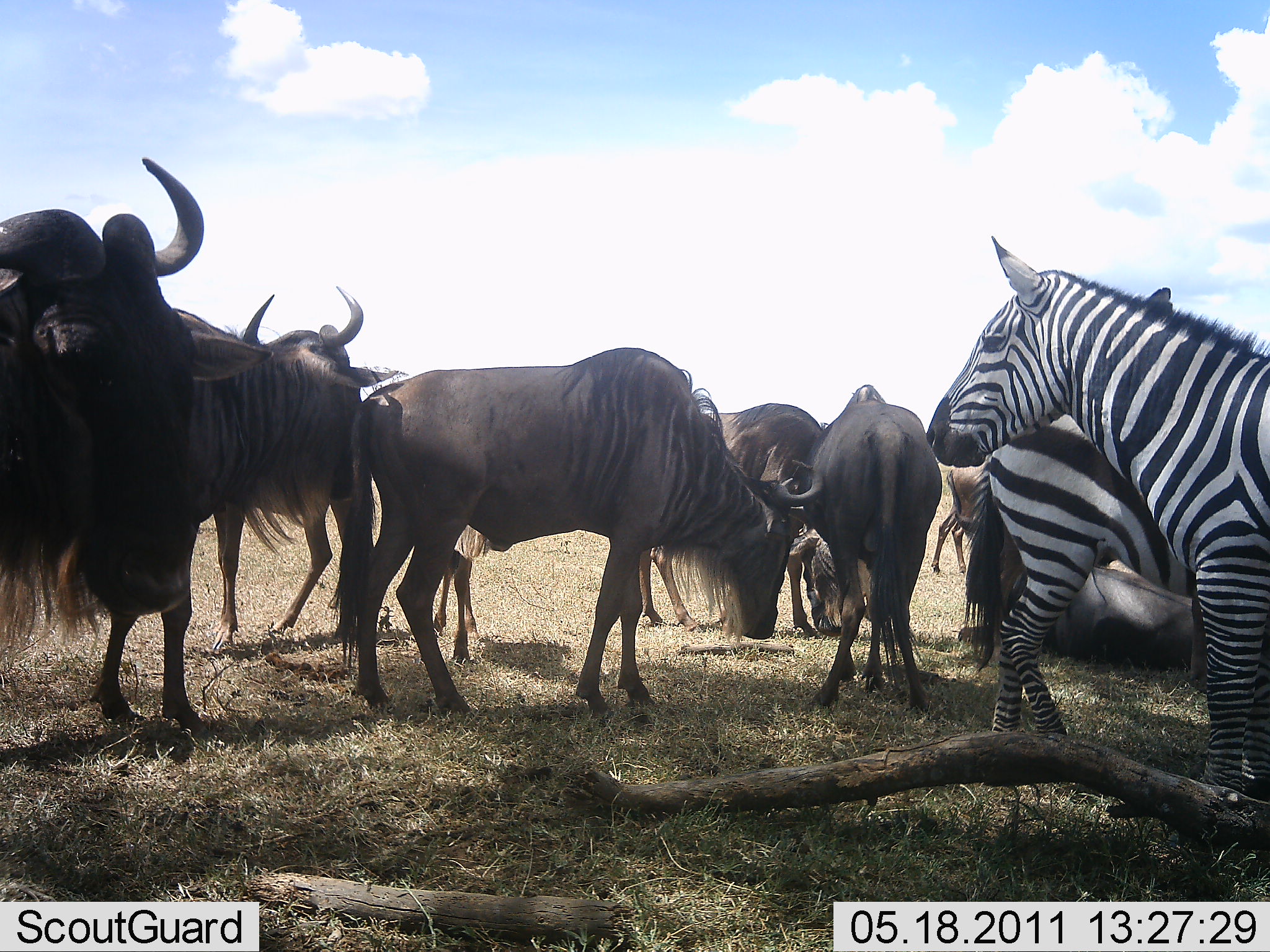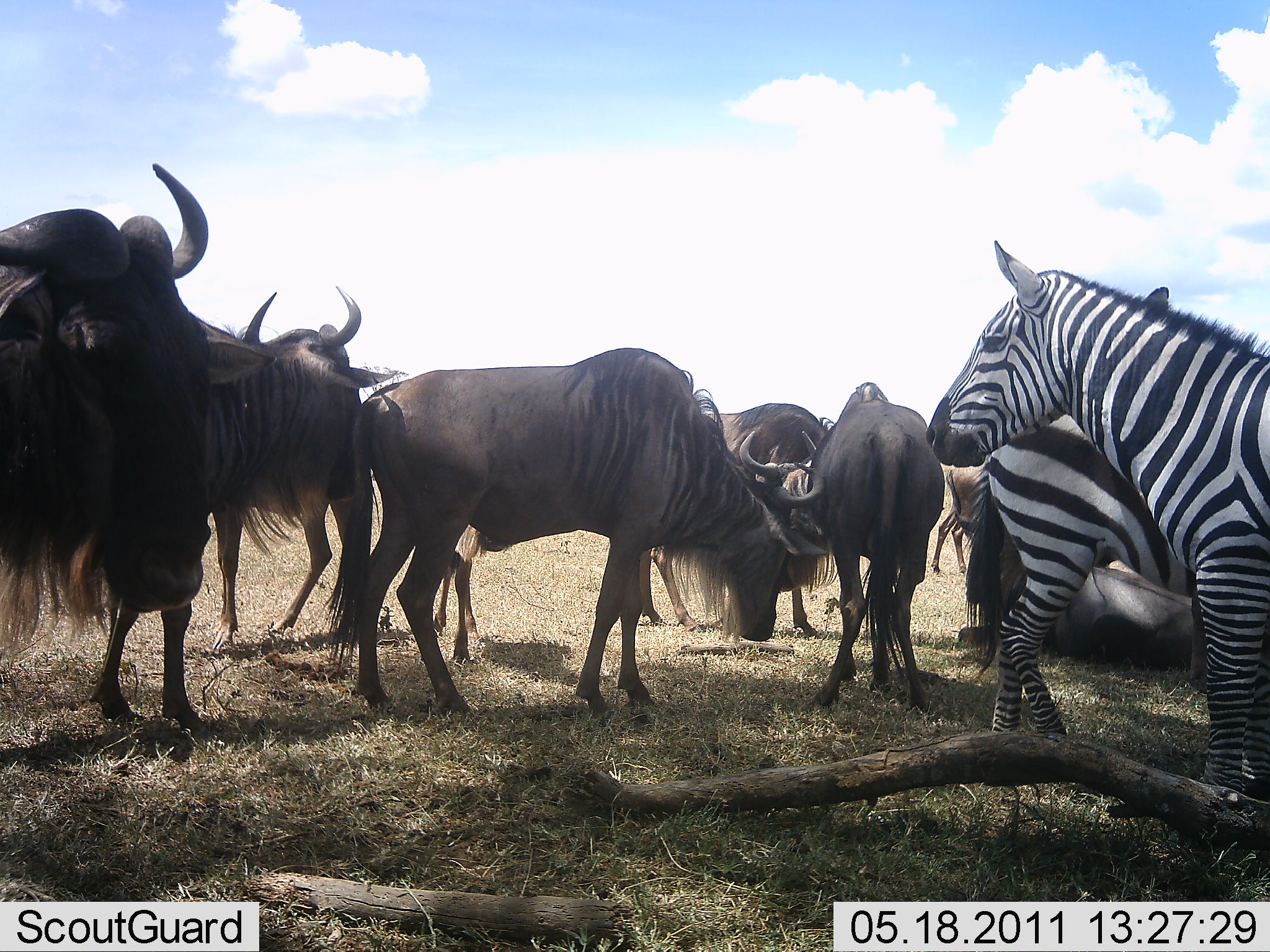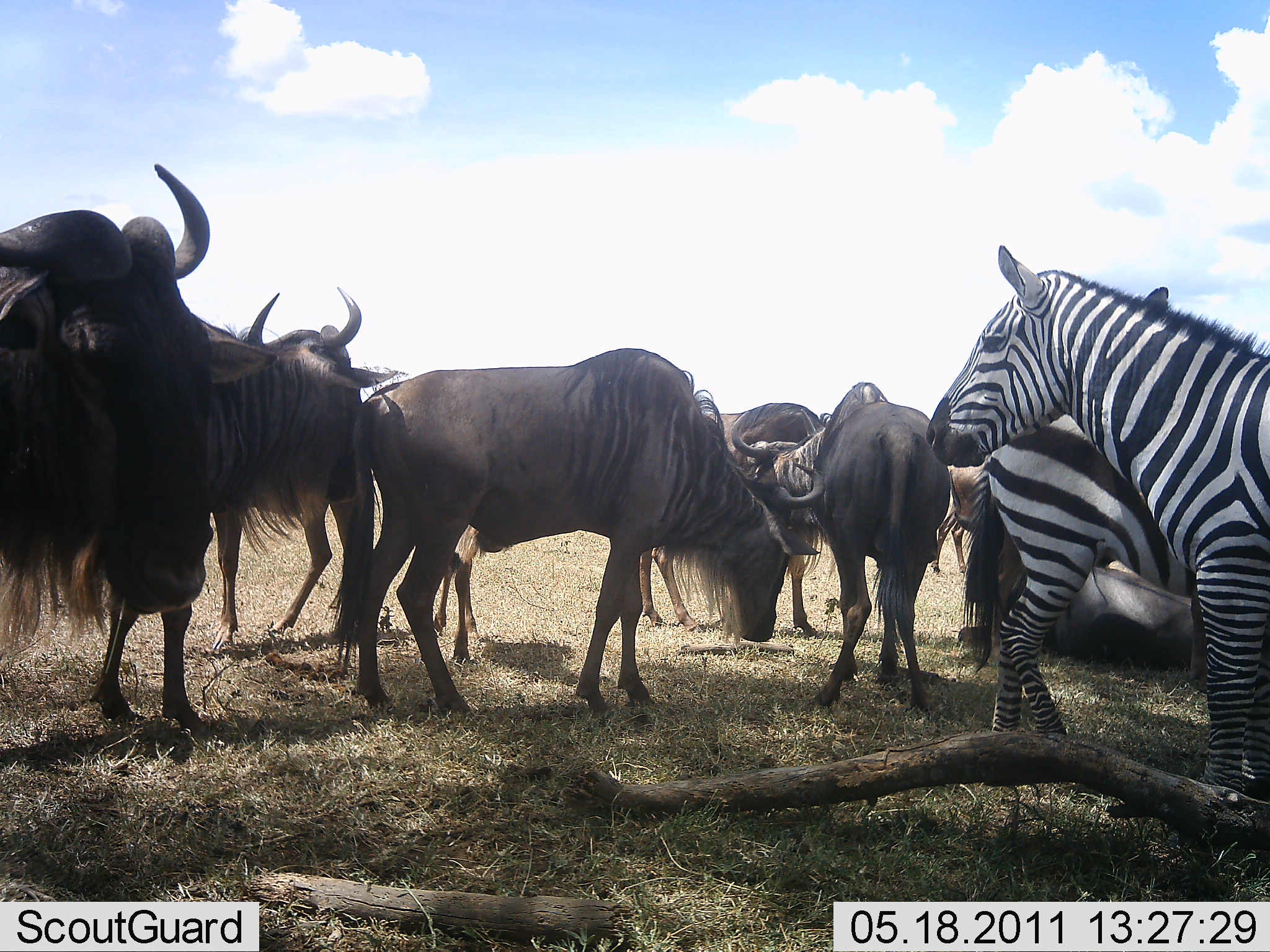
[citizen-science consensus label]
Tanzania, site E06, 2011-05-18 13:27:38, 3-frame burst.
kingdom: Animalia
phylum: Chordata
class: Mammalia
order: Artiodactyla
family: Bovidae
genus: Connochaetes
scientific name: Connochaetes taurinus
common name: blue wildebeest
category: wildebeest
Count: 7.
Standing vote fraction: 85%.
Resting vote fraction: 38%.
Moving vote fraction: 0%.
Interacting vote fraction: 31%.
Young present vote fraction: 0%.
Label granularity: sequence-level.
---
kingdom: Animalia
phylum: Chordata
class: Mammalia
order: Perissodactyla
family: Equidae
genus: Equus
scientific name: Equus quagga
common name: plains zebra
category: zebra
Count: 2.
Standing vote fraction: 85%.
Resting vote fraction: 0%.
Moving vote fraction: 0%.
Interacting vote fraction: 23%.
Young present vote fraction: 0%.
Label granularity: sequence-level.